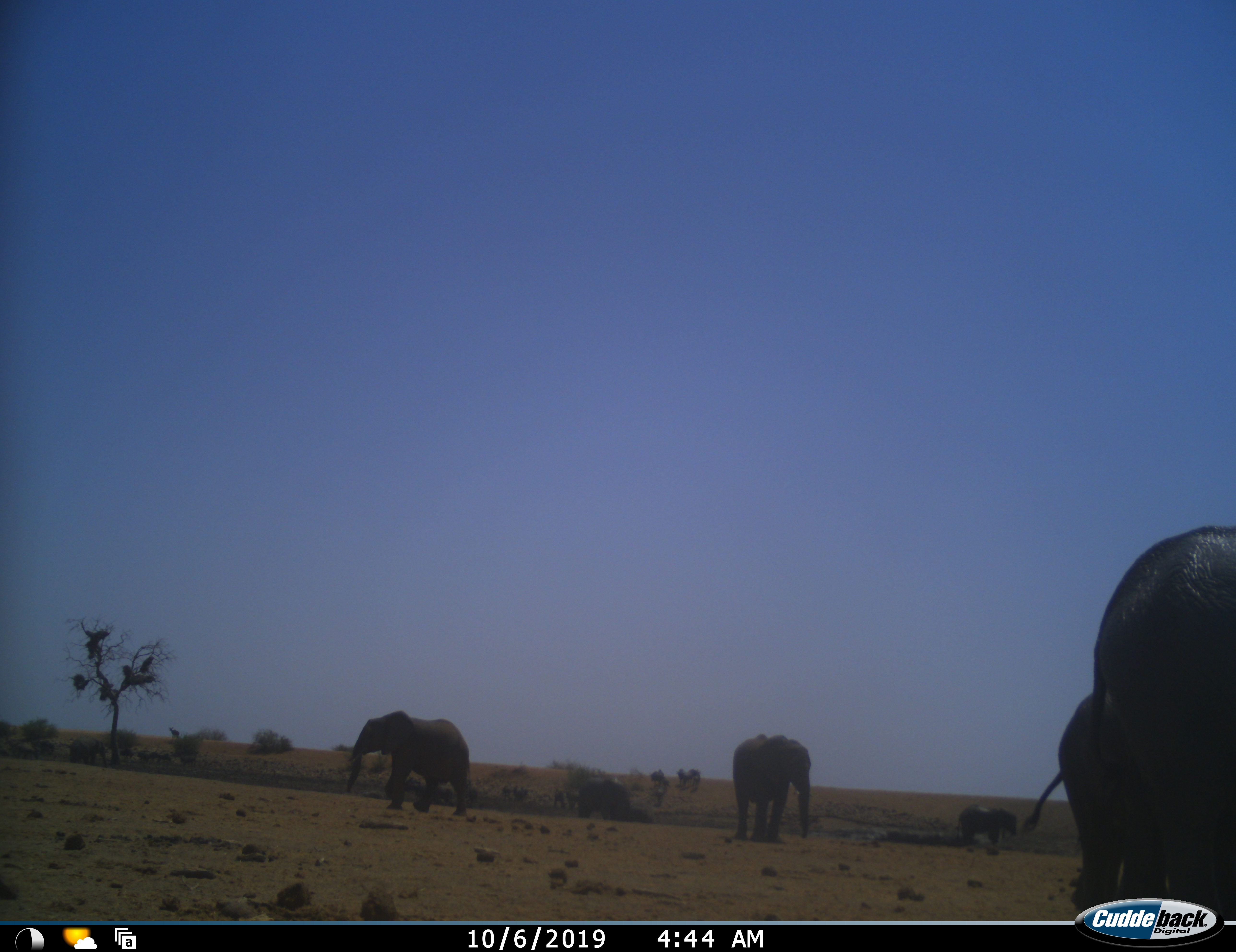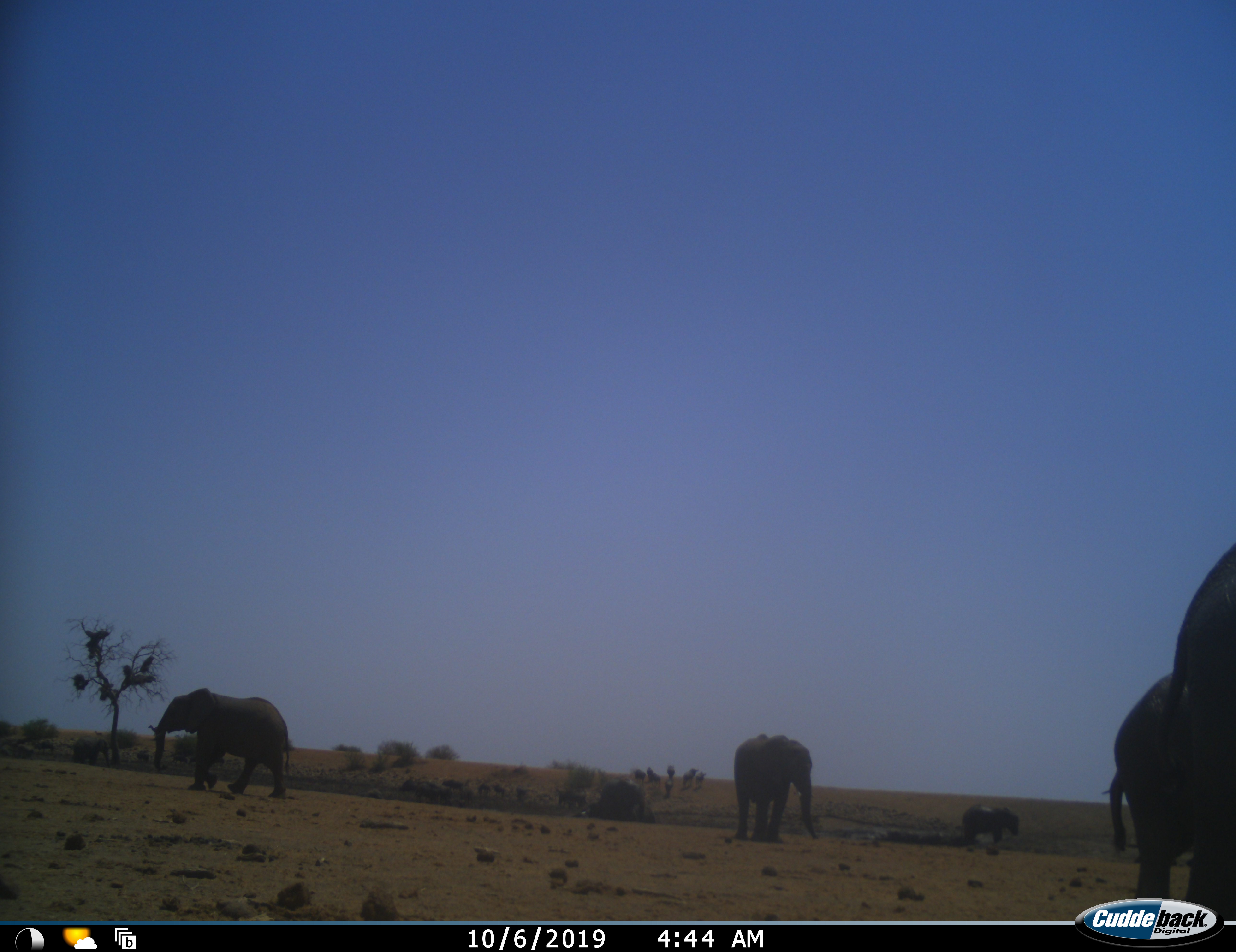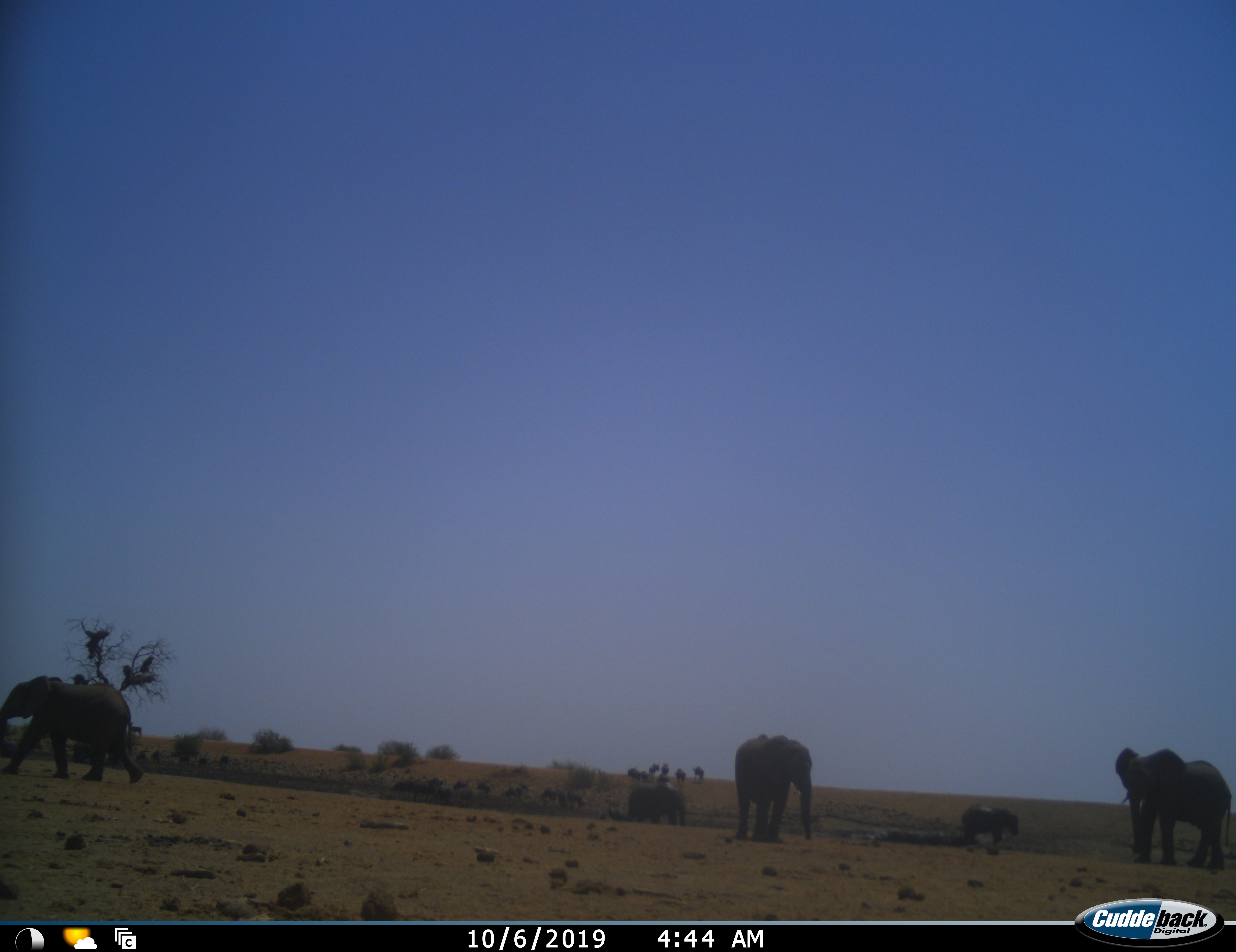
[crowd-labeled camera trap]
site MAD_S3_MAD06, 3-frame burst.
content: unidentified animal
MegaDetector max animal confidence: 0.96